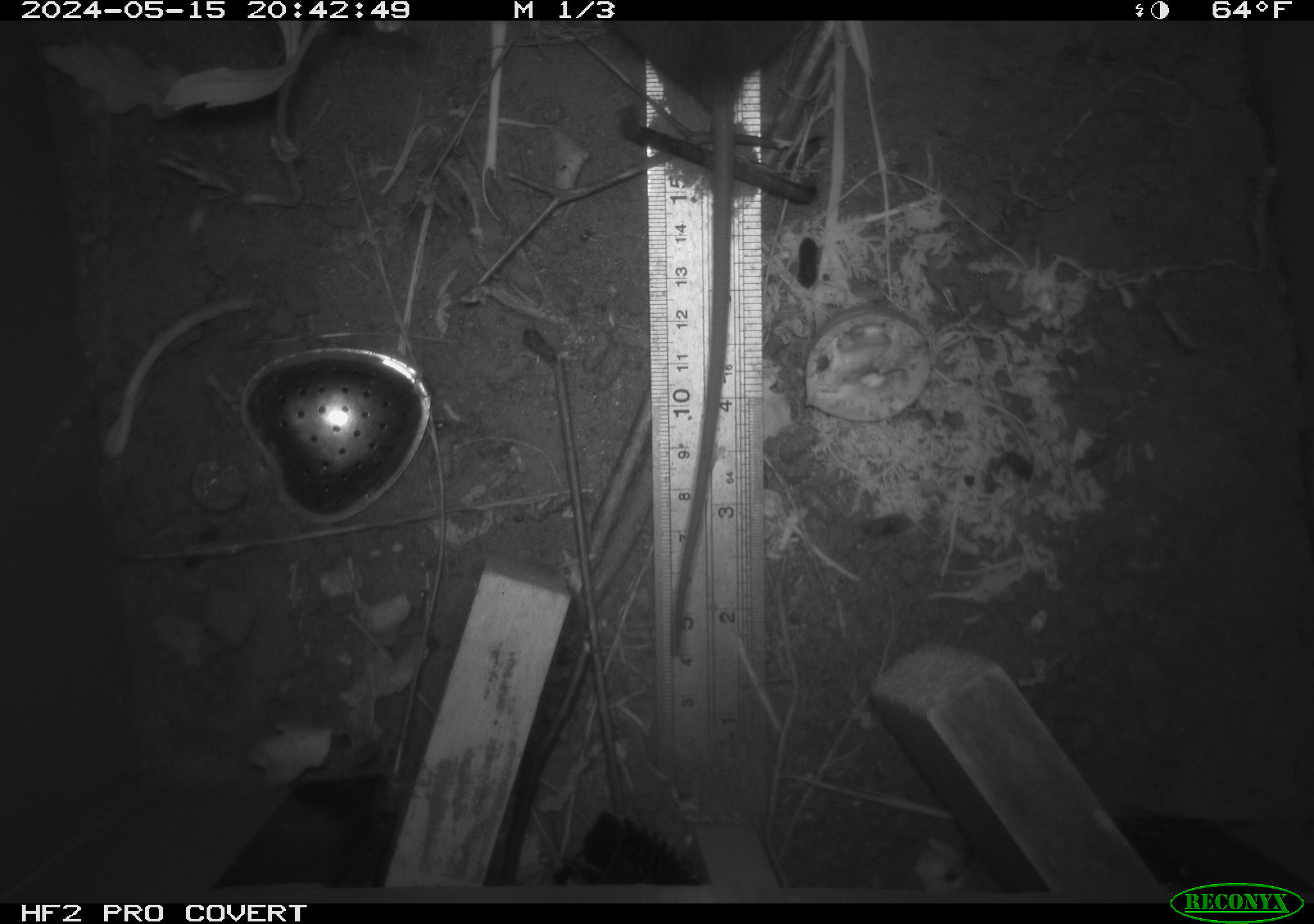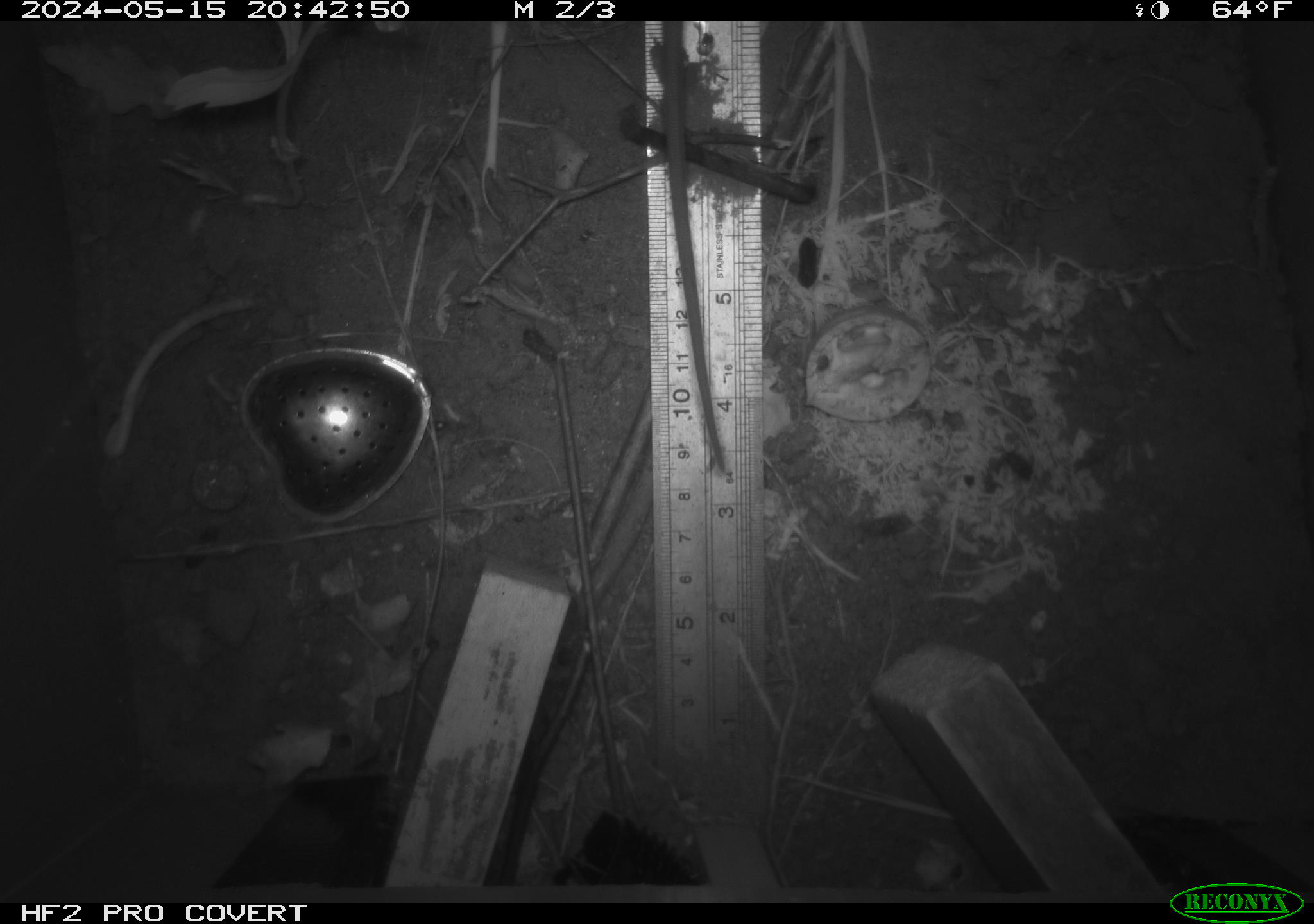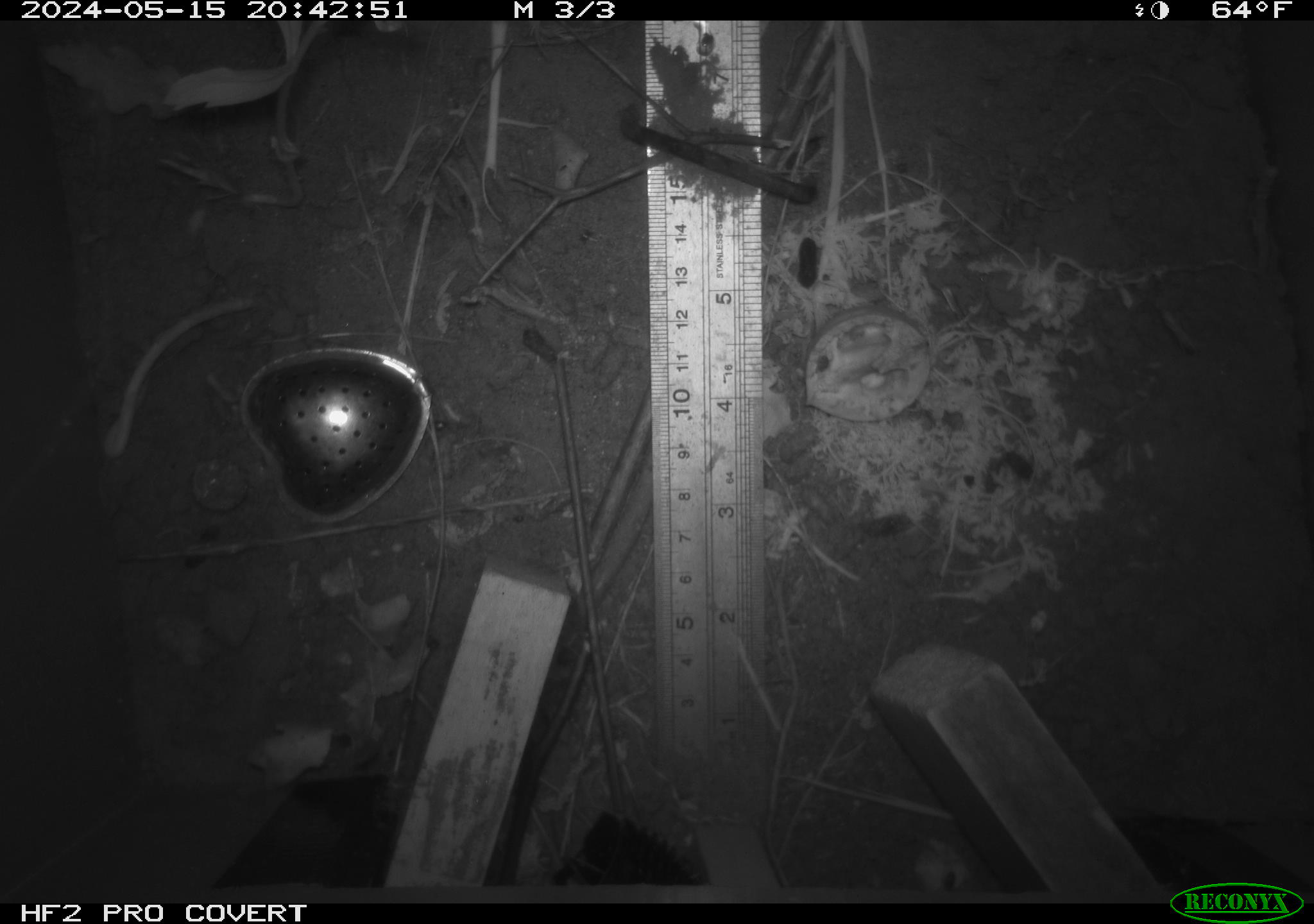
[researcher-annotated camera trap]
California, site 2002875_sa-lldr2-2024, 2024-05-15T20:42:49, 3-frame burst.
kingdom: Animalia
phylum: Chordata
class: Mammalia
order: Rodentia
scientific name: Rodentia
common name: rodent